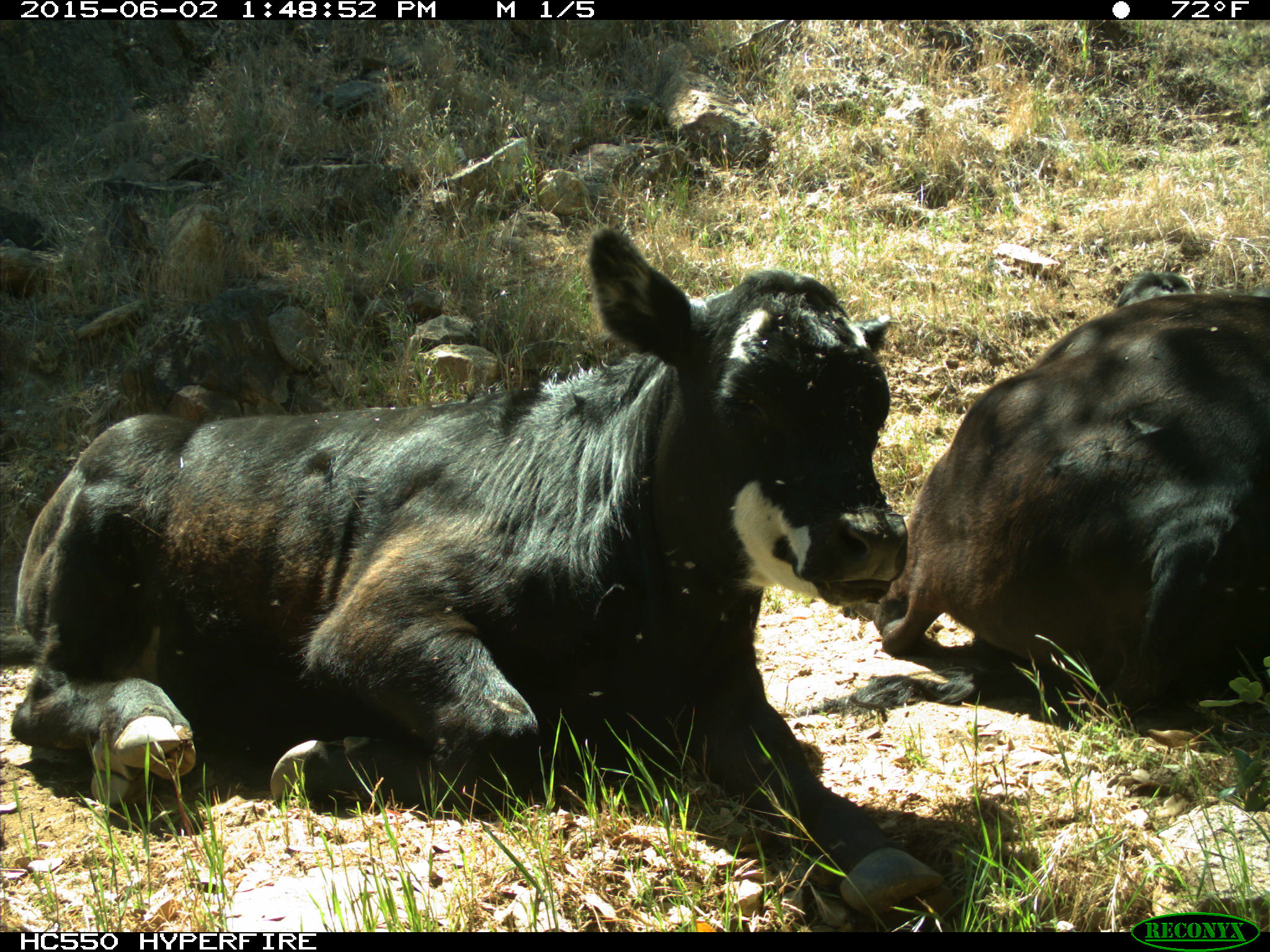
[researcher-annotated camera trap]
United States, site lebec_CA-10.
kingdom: Animalia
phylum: Chordata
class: Mammalia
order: Artiodactyla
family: Bovidae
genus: Bos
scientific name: Bos taurus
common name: domestic cow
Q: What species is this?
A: Bos taurus (domestic cow).